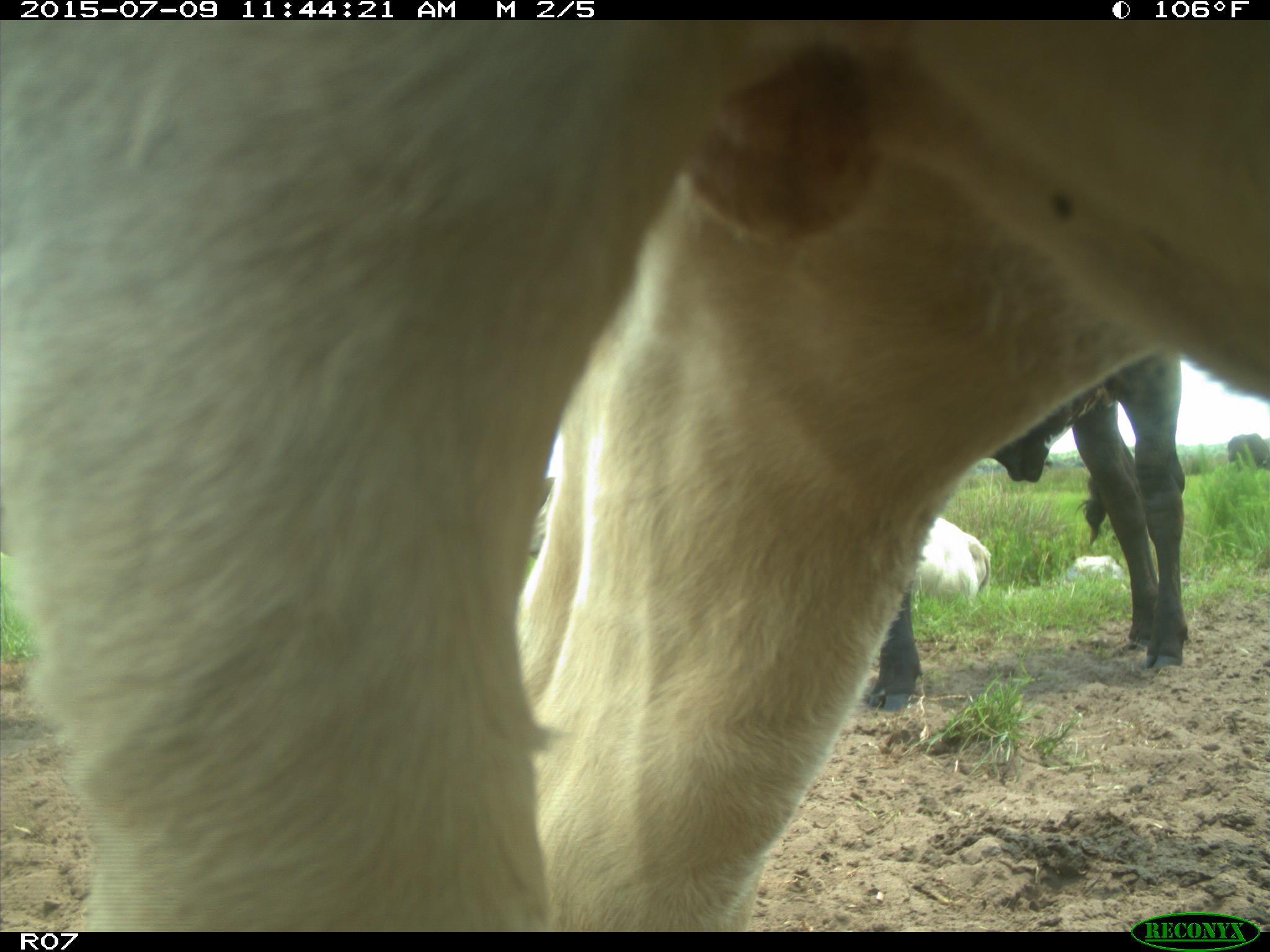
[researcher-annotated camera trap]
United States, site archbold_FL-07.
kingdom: Animalia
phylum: Chordata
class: Mammalia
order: Artiodactyla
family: Bovidae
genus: Bos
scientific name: Bos taurus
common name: domestic cow